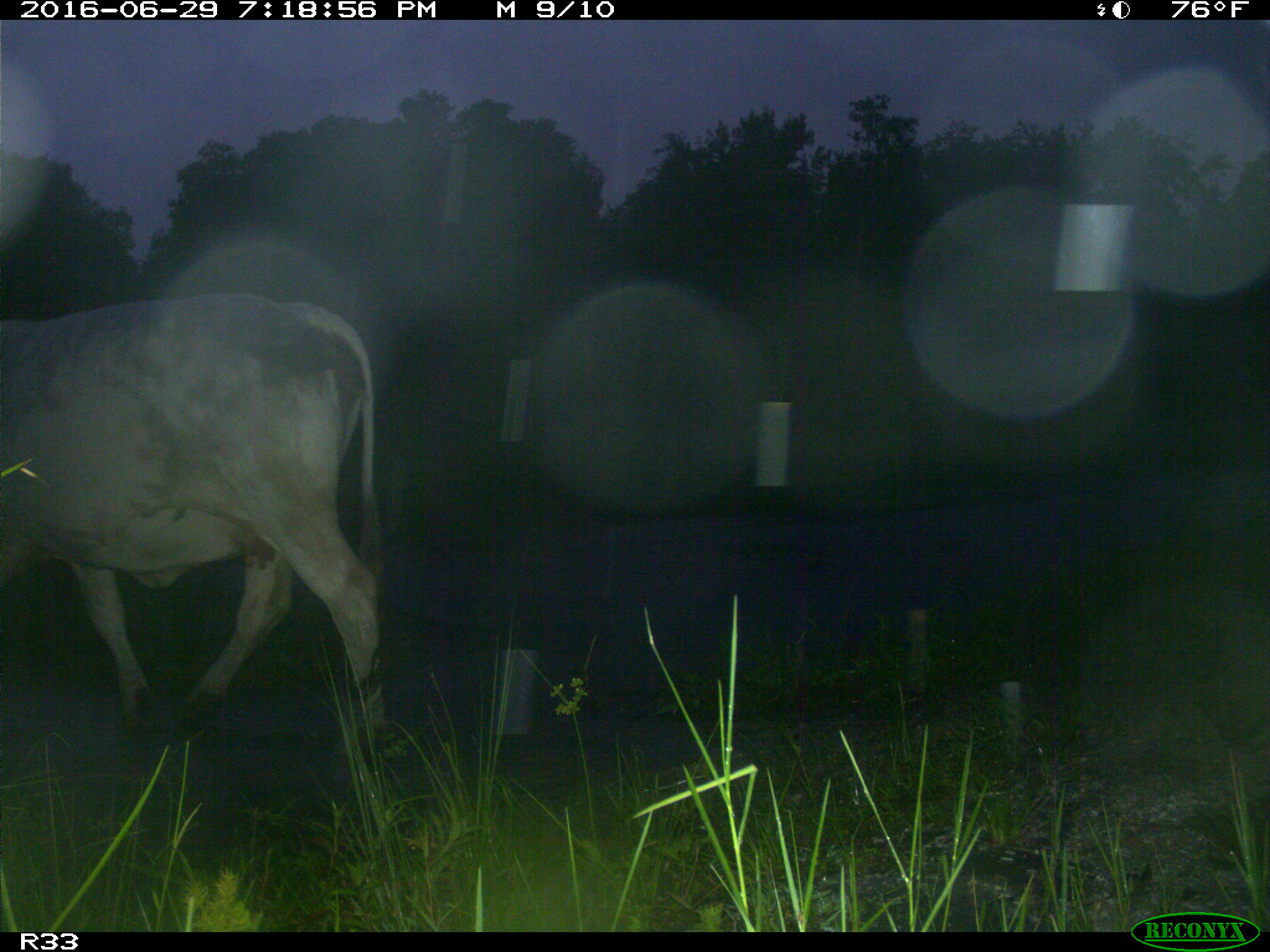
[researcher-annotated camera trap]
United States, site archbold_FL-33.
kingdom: Animalia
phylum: Chordata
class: Mammalia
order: Artiodactyla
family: Bovidae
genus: Bos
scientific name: Bos taurus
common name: domestic cow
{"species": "Bos taurus (domestic cow)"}